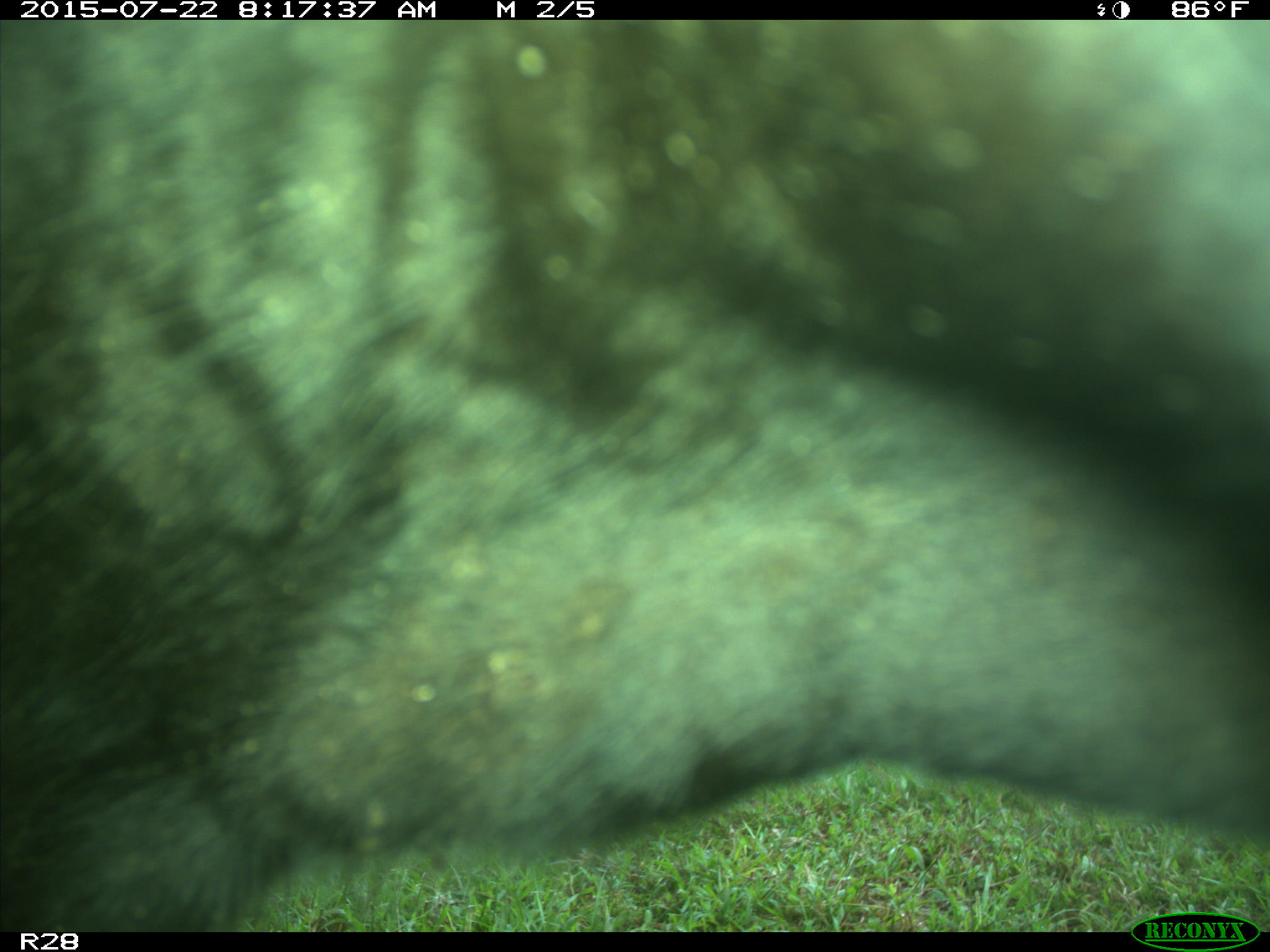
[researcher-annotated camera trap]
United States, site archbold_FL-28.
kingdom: Animalia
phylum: Chordata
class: Mammalia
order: Artiodactyla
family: Bovidae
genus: Bos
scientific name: Bos taurus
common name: domestic cow